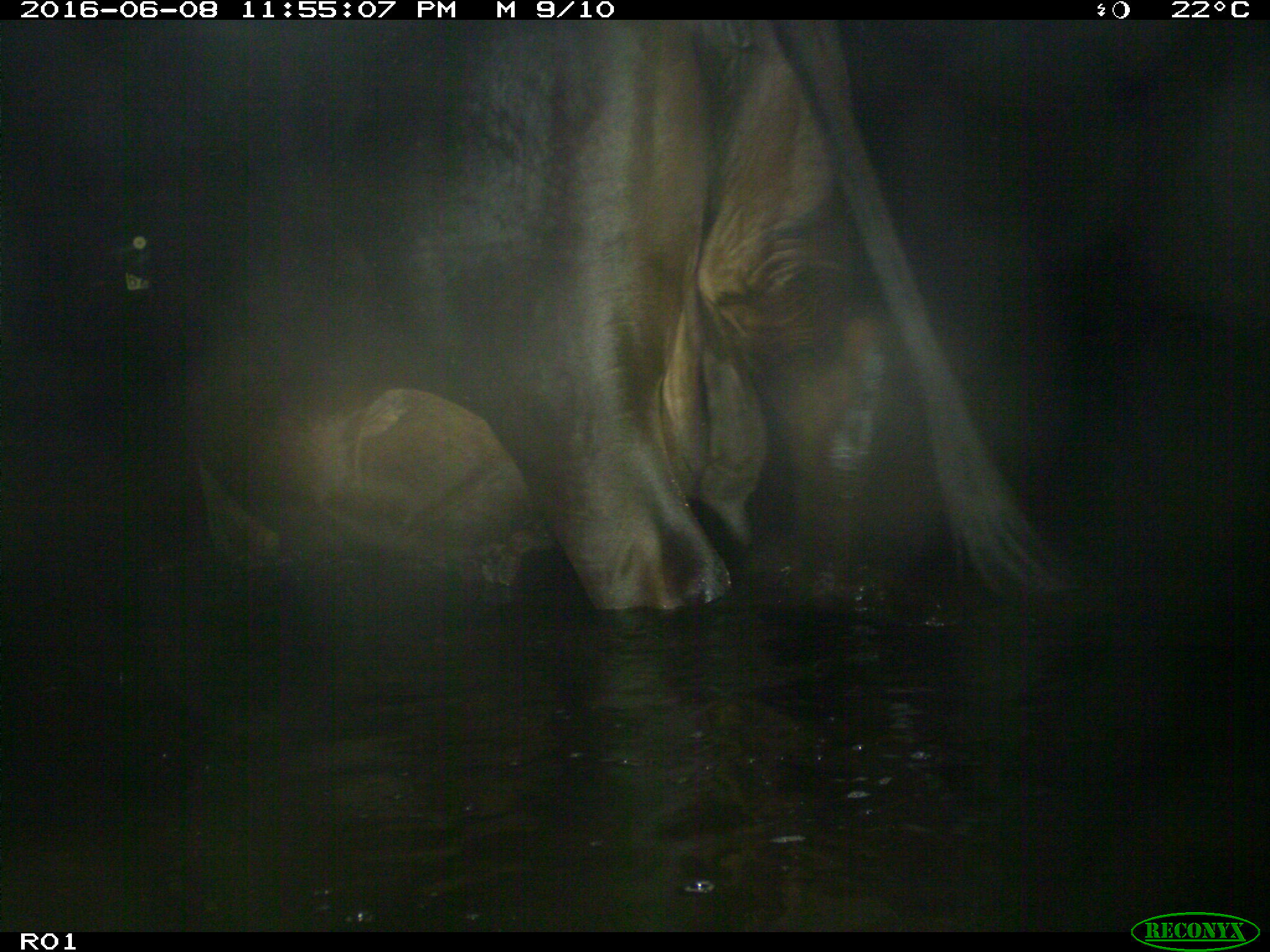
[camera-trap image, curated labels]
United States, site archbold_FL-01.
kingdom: Animalia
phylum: Chordata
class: Mammalia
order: Artiodactyla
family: Bovidae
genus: Bos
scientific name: Bos taurus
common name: domestic cow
Bos taurus (domestic cow).